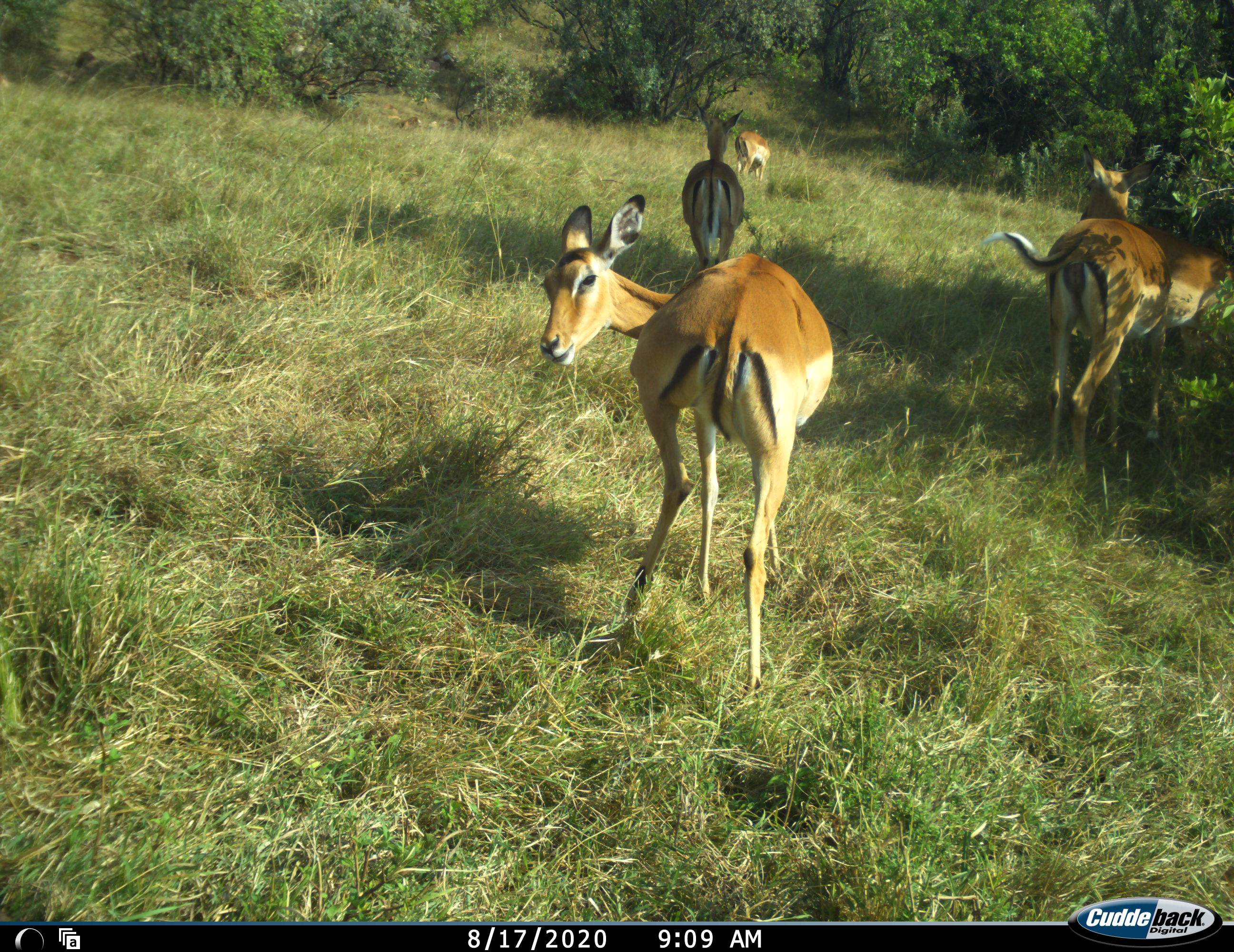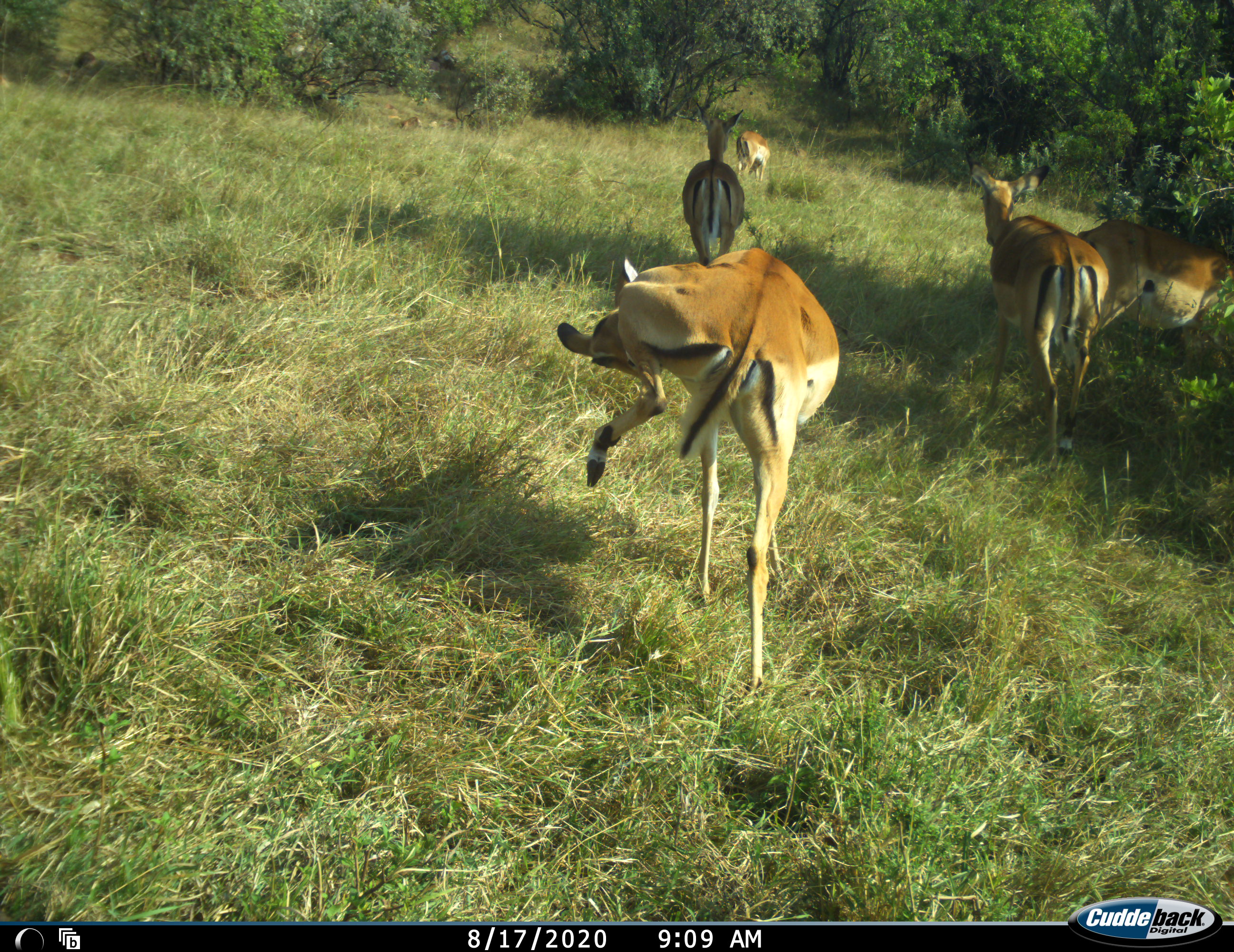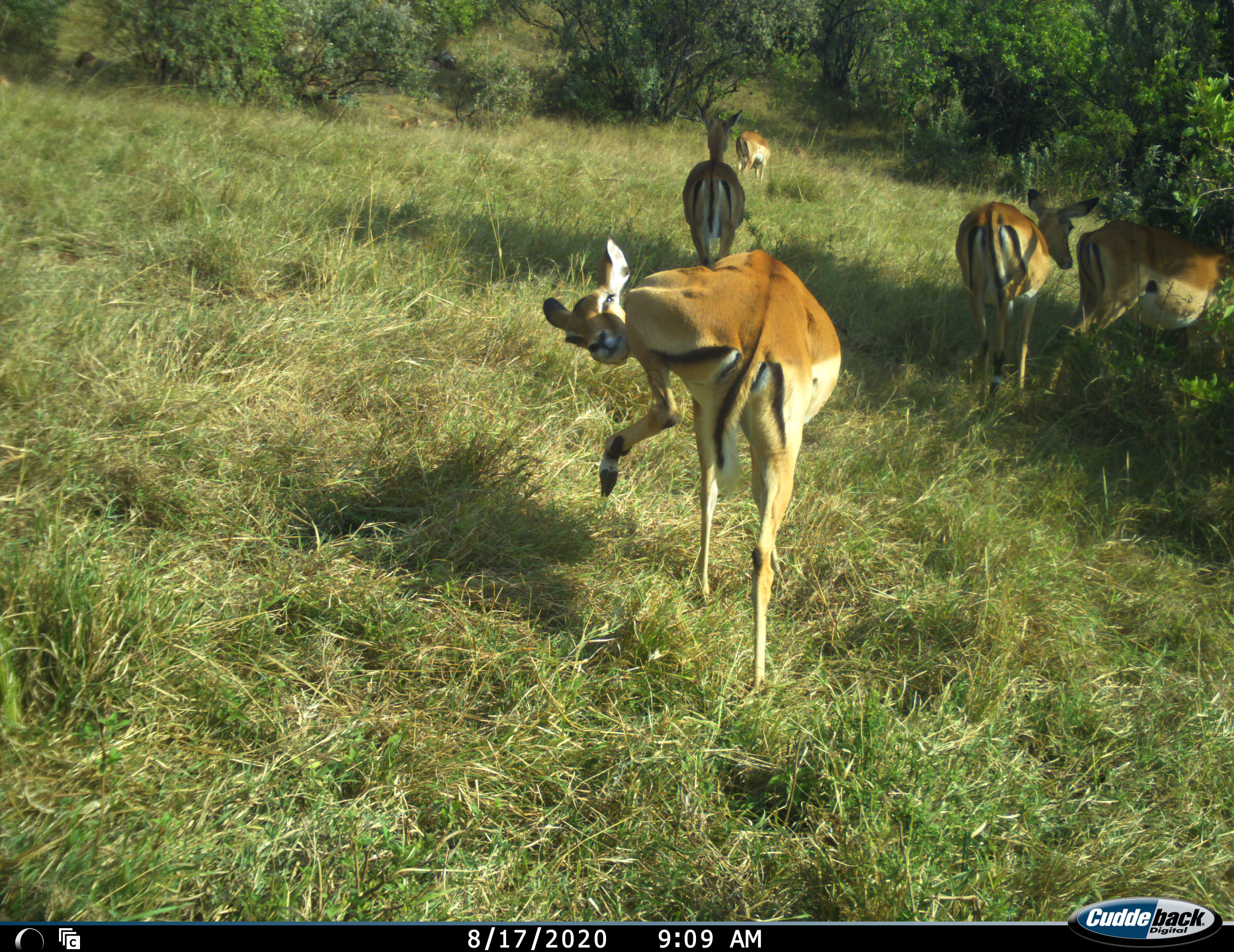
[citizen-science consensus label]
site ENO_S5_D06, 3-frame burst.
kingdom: Animalia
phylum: Chordata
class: Mammalia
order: Artiodactyla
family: Bovidae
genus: Aepyceros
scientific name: Aepyceros melampus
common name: impala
Impala (Aepyceros melampus), count 5. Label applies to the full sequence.